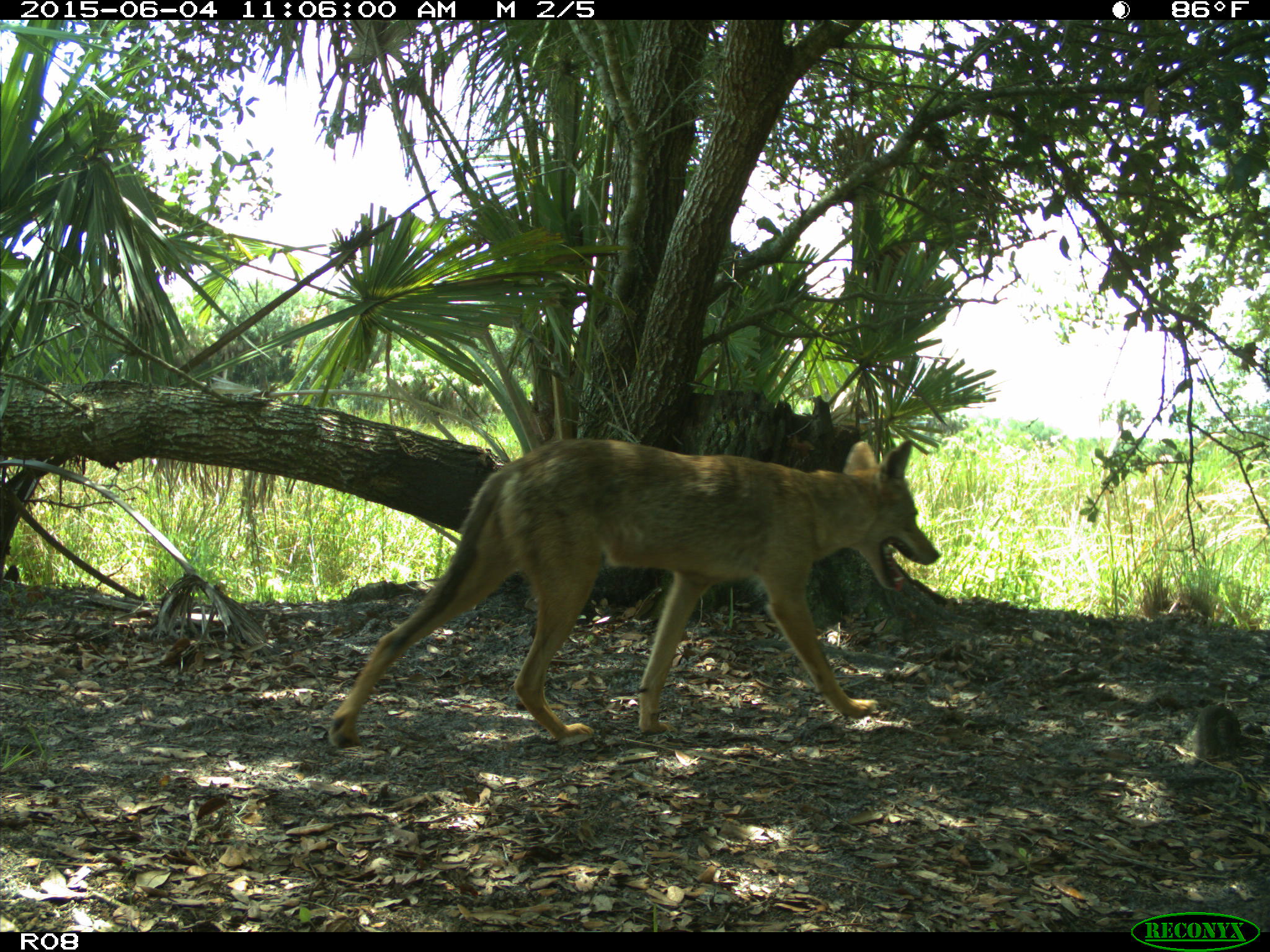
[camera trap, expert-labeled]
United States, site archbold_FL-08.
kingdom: Animalia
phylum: Chordata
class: Mammalia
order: Carnivora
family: Canidae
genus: Canis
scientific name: Canis latrans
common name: coyote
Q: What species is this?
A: Canis latrans (coyote).